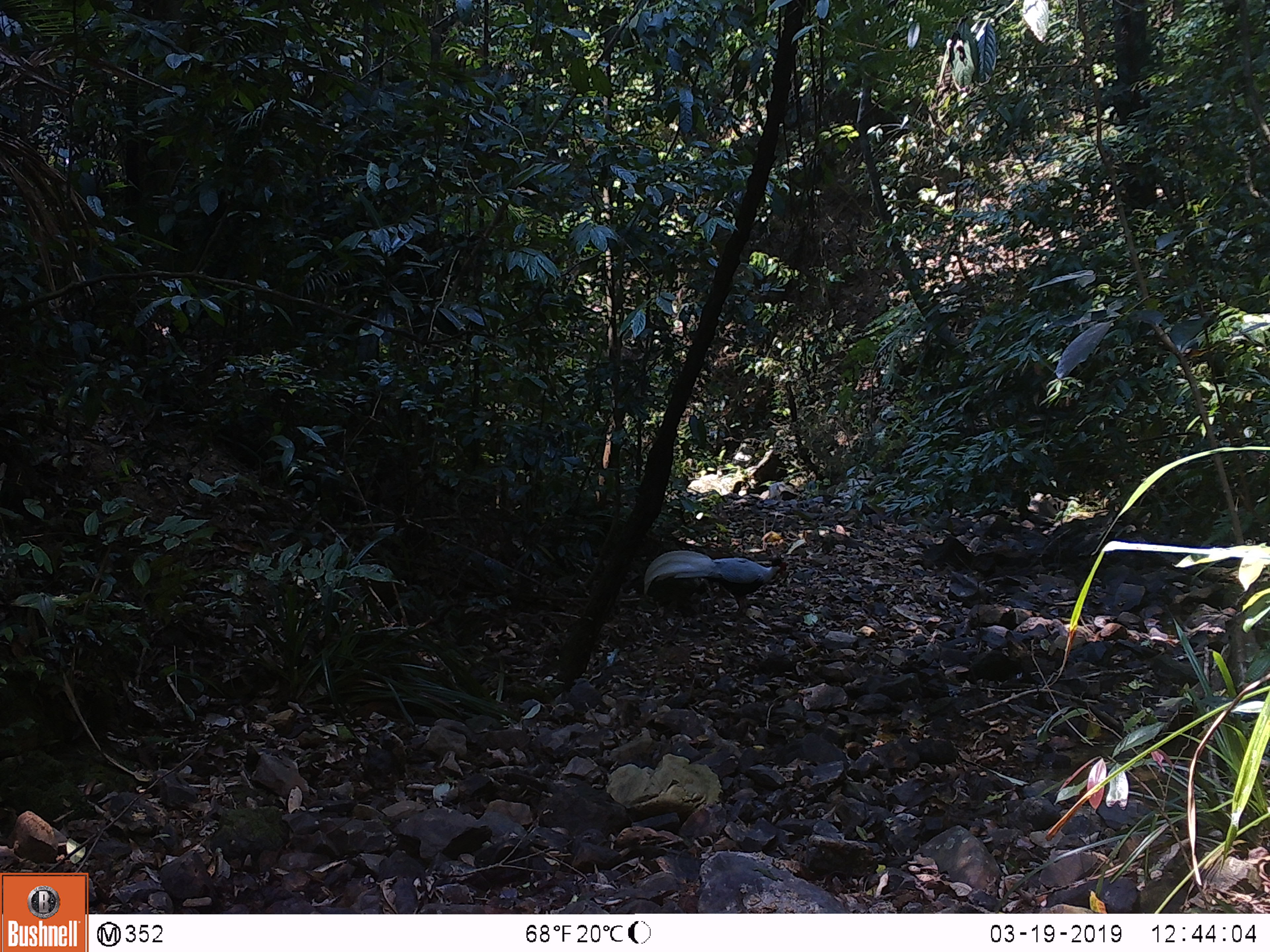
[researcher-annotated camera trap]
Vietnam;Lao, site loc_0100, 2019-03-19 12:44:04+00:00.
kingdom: Animalia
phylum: Chordata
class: Mammalia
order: Artiodactyla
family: Suidae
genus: Sus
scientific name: Sus scrofa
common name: eurasian wild pig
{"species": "eurasian wild pig (Sus scrofa)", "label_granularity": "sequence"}